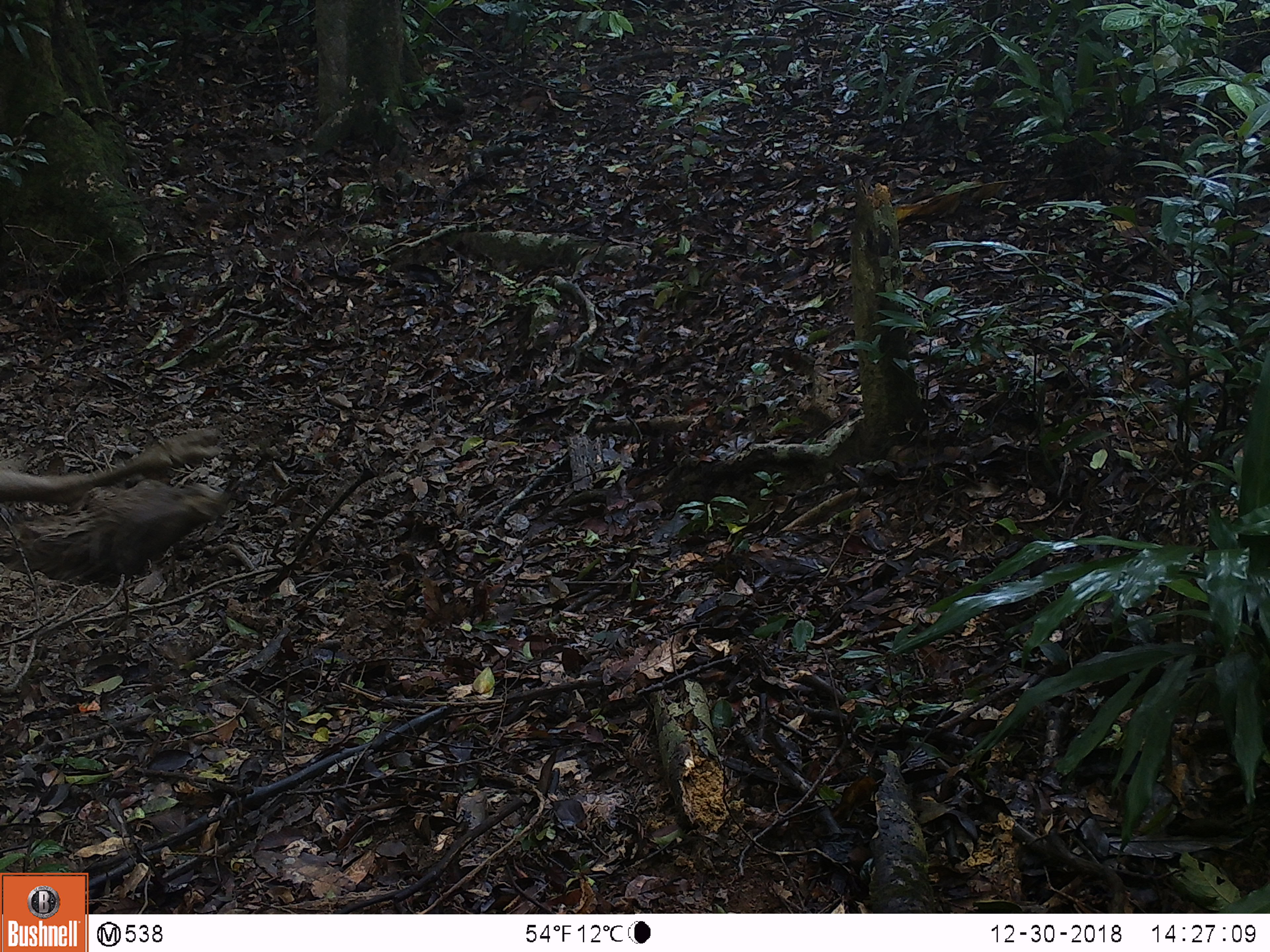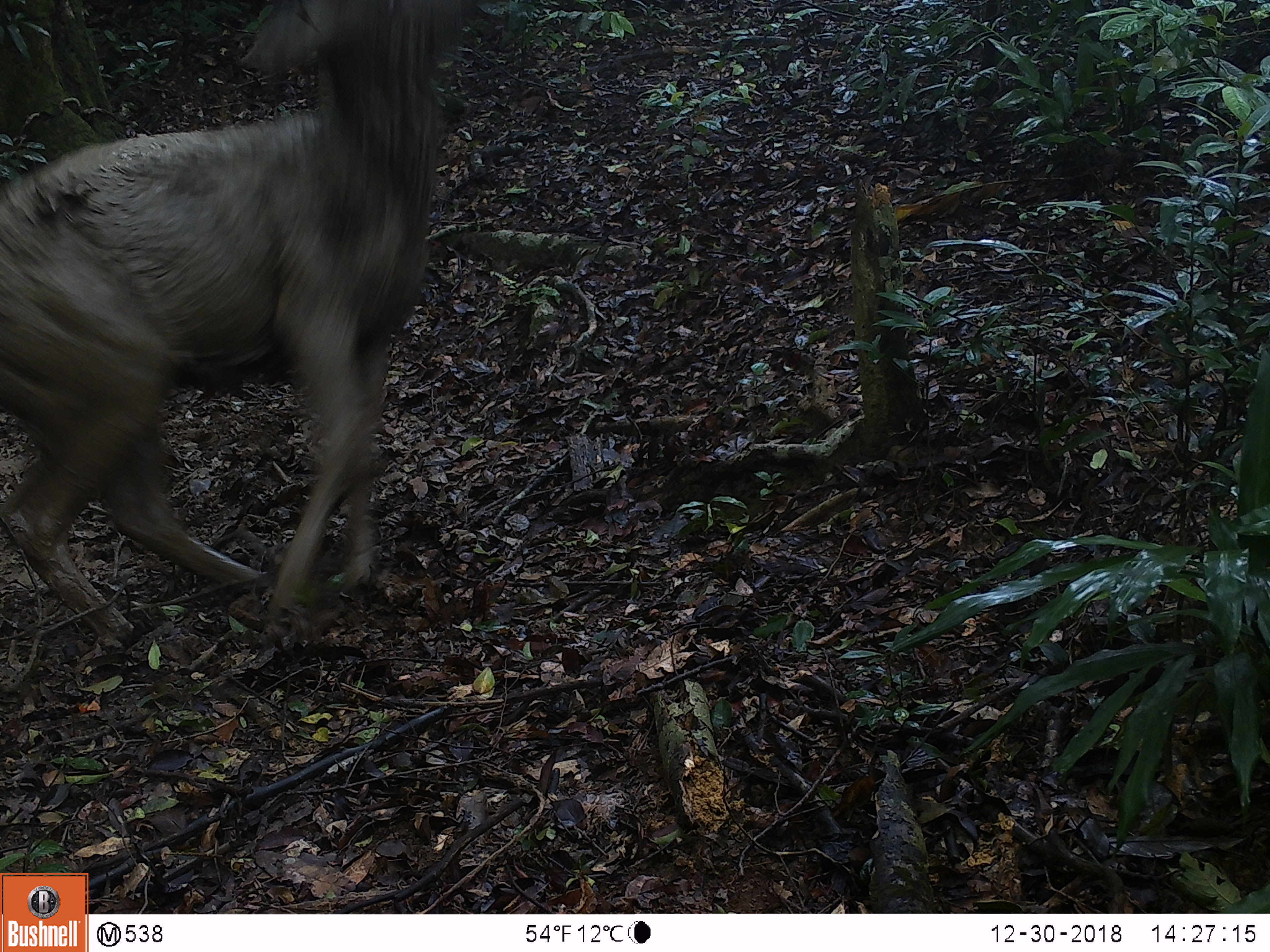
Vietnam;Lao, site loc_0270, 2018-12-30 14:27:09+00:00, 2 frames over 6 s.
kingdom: Animalia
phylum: Chordata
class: Mammalia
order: Artiodactyla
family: Cervidae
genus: Rusa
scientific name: Rusa unicolor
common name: sambar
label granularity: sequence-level